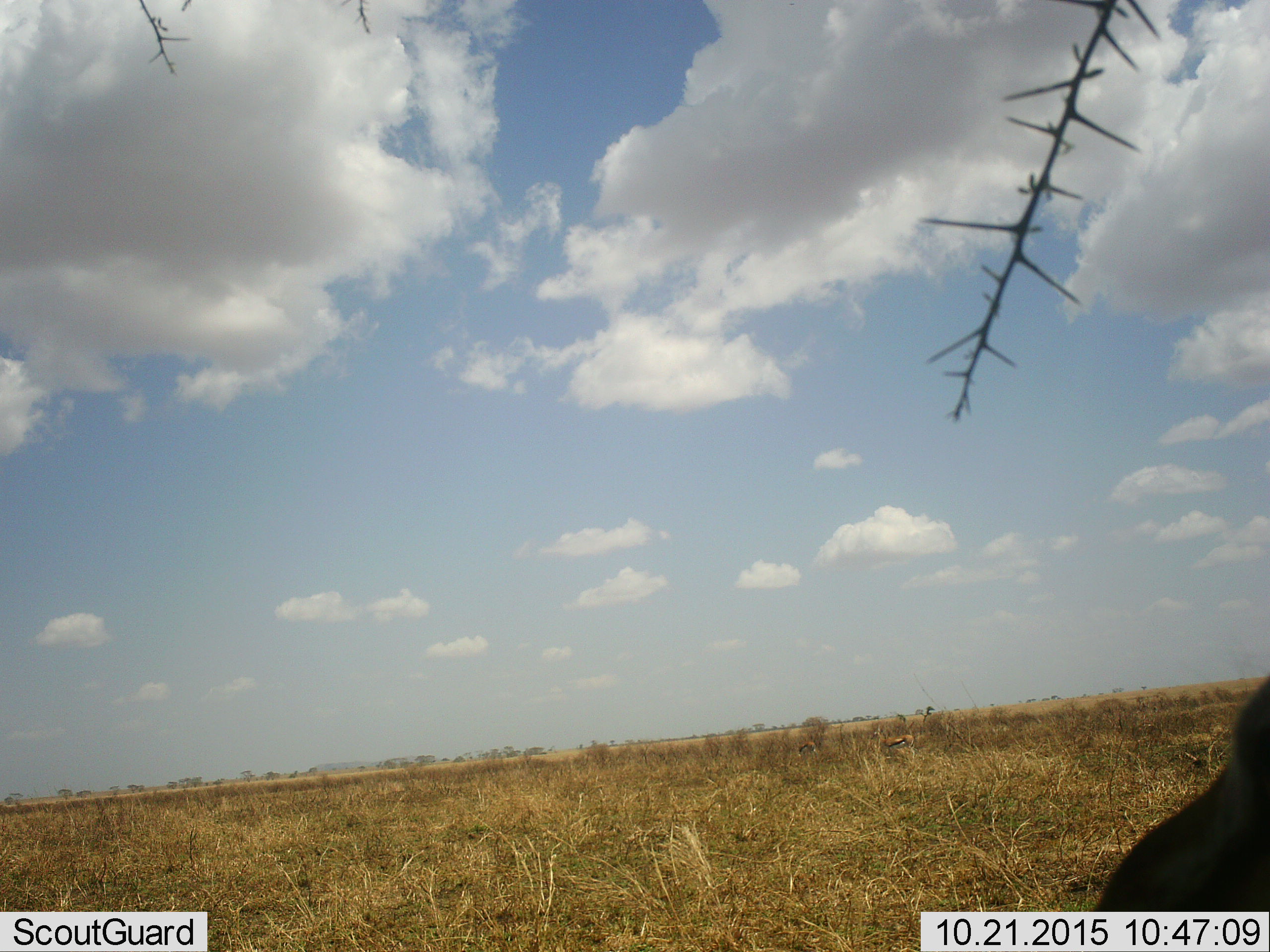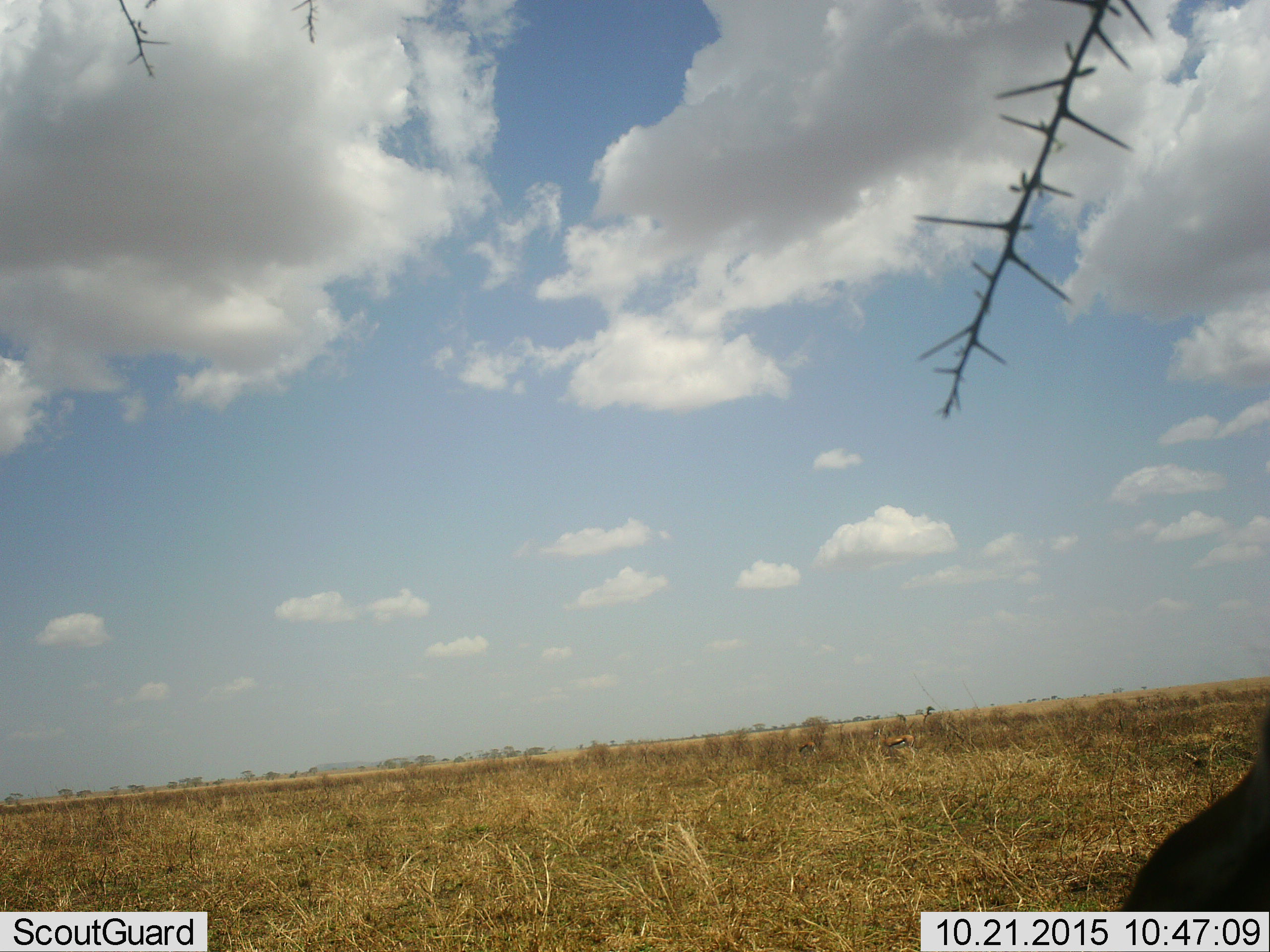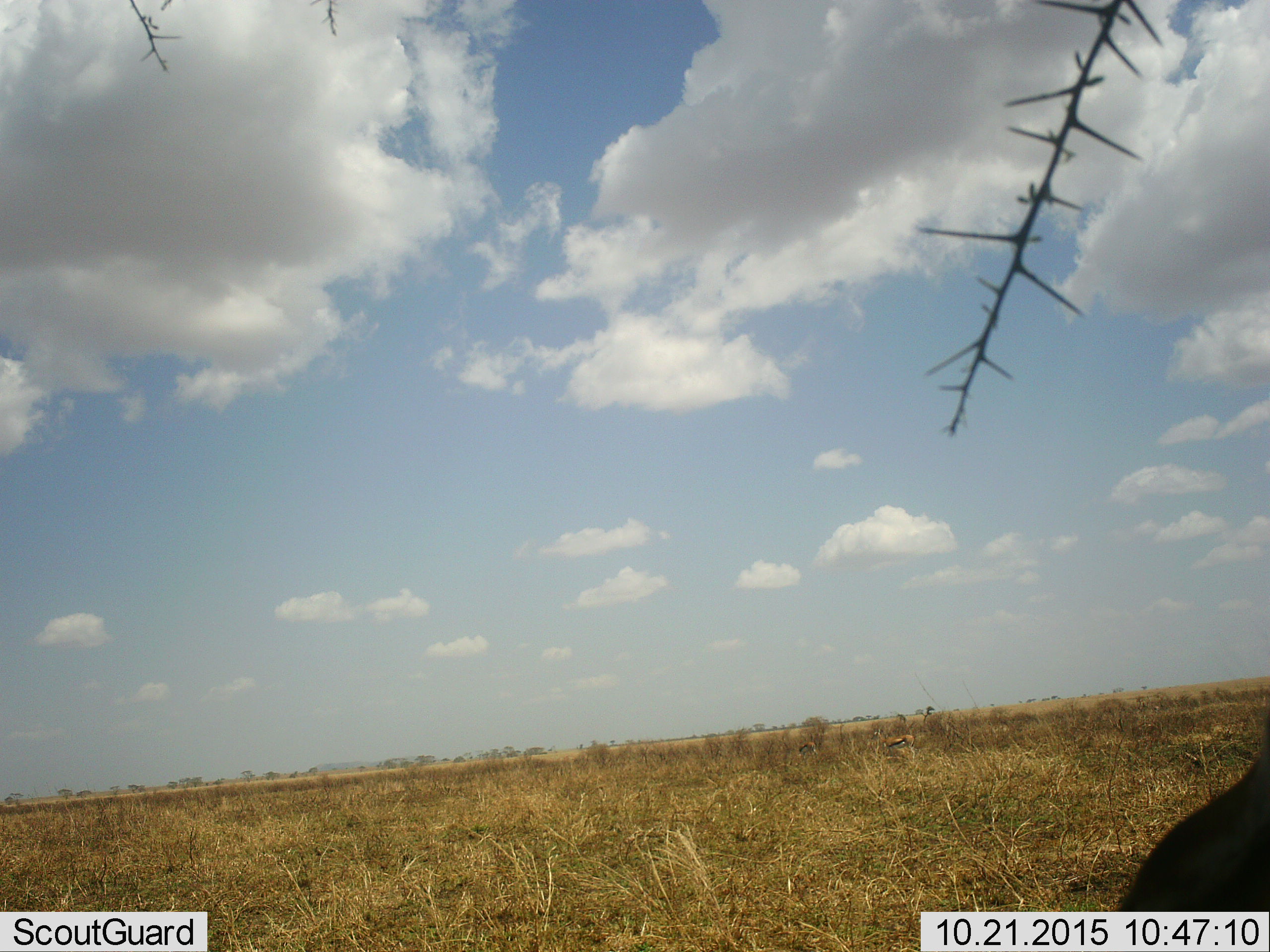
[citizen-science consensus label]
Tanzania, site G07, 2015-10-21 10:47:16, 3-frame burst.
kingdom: Animalia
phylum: Chordata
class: Mammalia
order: Artiodactyla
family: Bovidae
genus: Eudorcas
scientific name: Eudorcas thomsonii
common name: thomson's gazelle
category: gazellethomsons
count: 3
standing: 75%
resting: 12%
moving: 0%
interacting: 0%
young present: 0%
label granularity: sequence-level